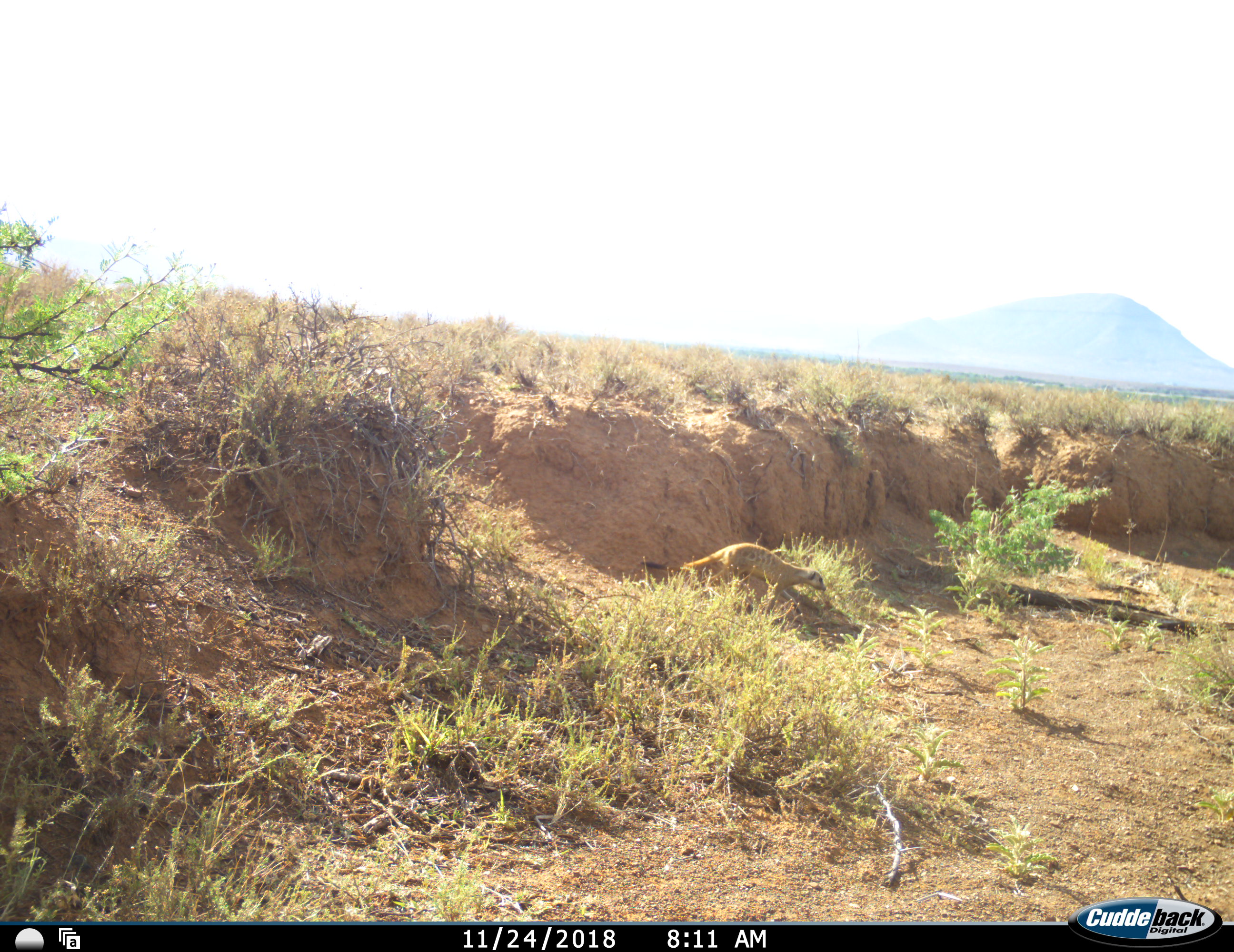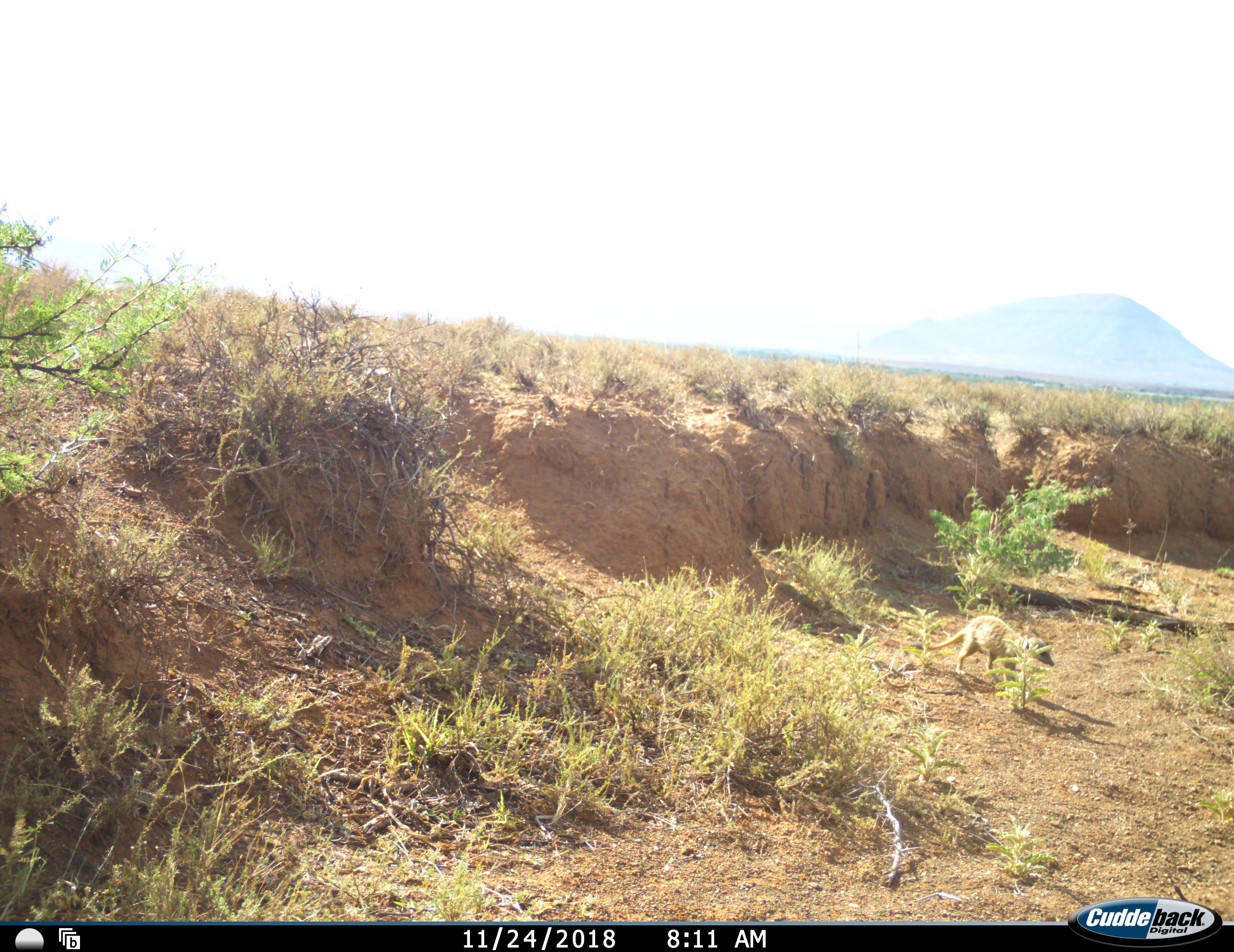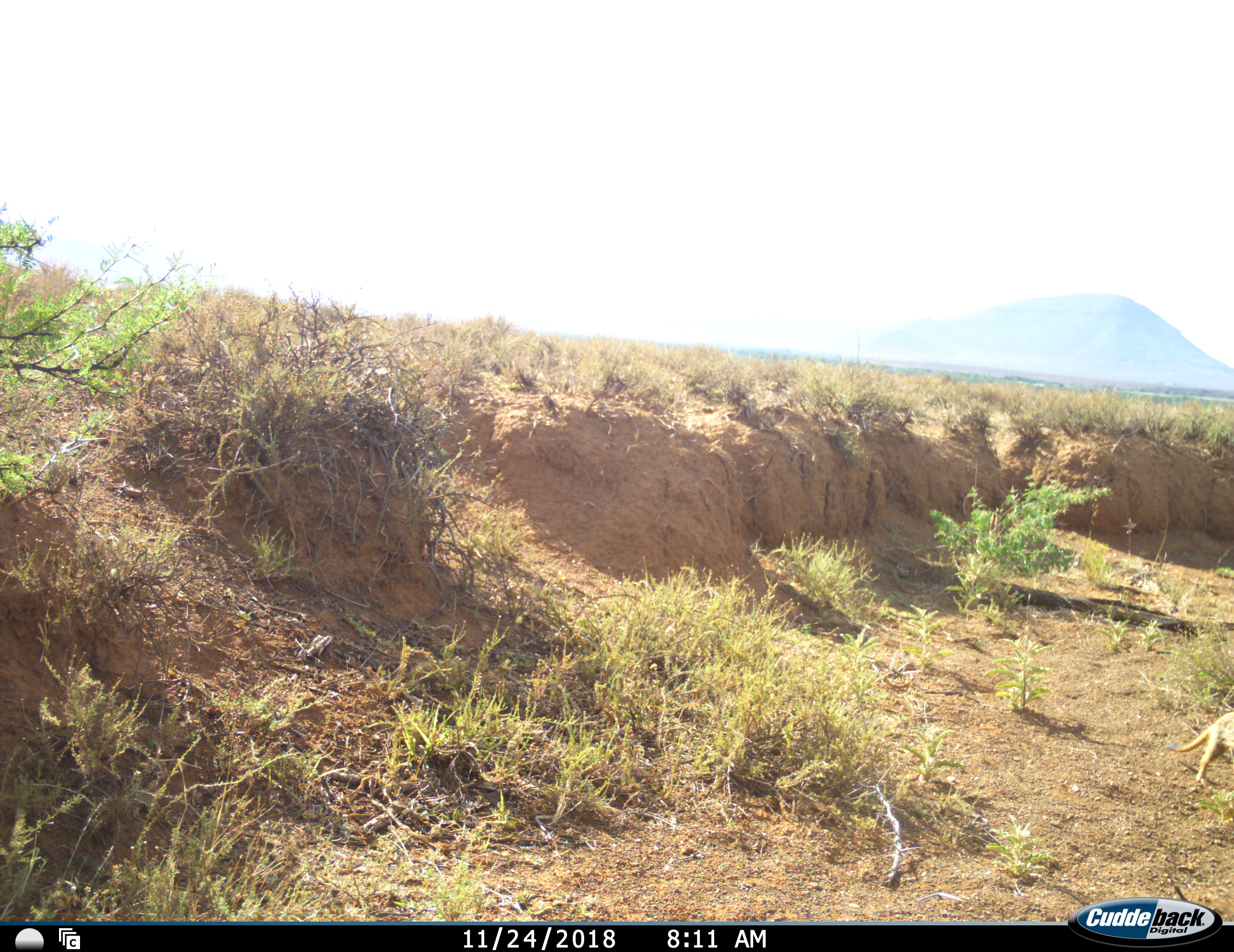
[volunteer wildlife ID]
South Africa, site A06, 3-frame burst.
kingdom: Animalia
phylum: Chordata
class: Mammalia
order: Carnivora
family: Herpestidae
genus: Suricata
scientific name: Suricata suricatta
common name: meerkat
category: meerkatsuricate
Meerkatsuricate (meerkat) (Suricata suricatta), count 1. Behavior (volunteer vote fractions): standing 0%, resting 12%, moving 100%, interacting 0%. Young present (vote fraction): 0%. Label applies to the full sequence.